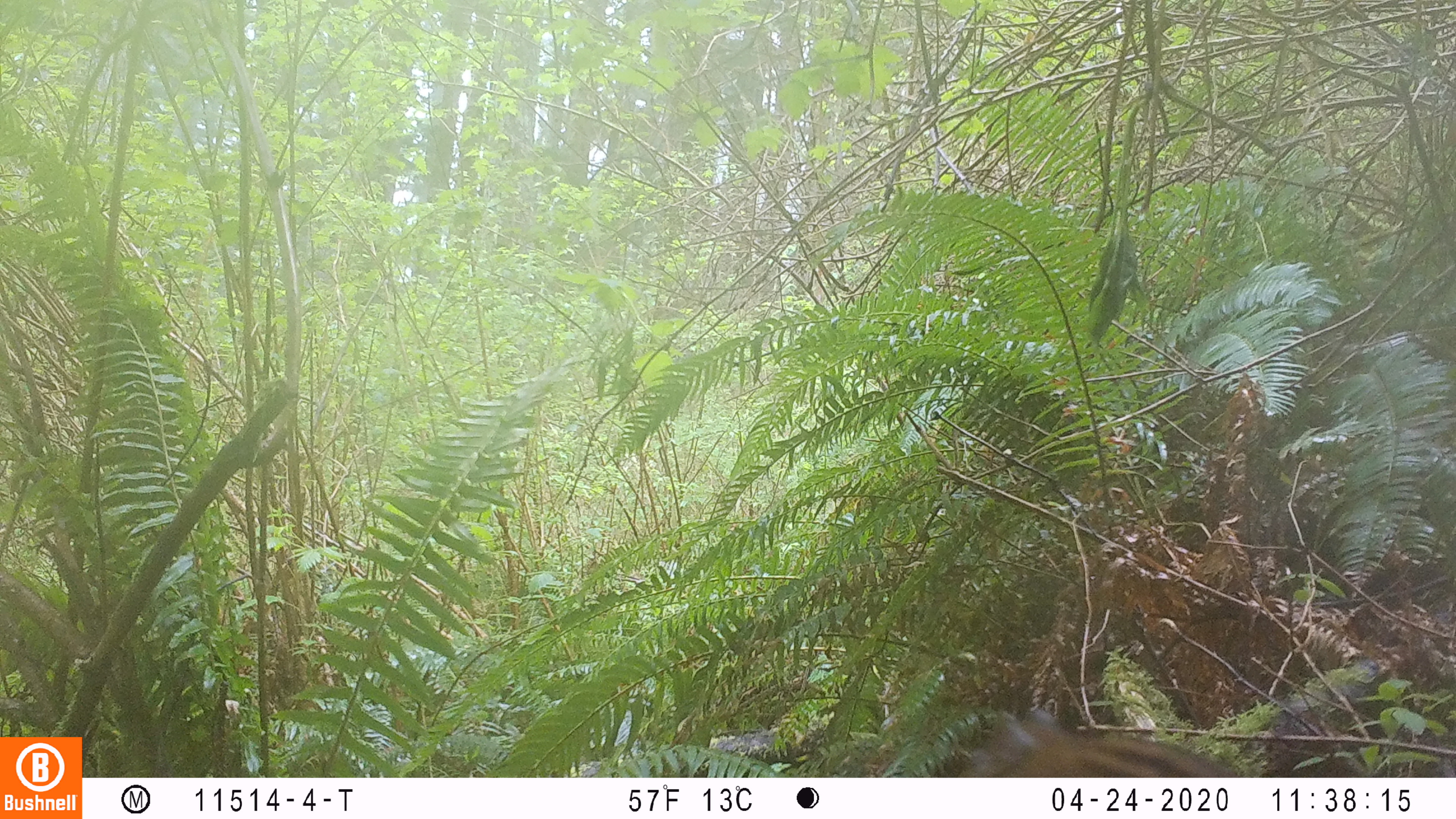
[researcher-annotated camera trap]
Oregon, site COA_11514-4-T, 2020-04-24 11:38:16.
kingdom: Animalia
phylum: Chordata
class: Mammalia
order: Rodentia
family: Sciuridae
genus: Neotamias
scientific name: Neotamias townsendii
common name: townsend's chipmunk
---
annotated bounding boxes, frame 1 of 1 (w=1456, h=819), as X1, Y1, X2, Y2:
townsend's chipmunk: 963, 703, 1230, 774